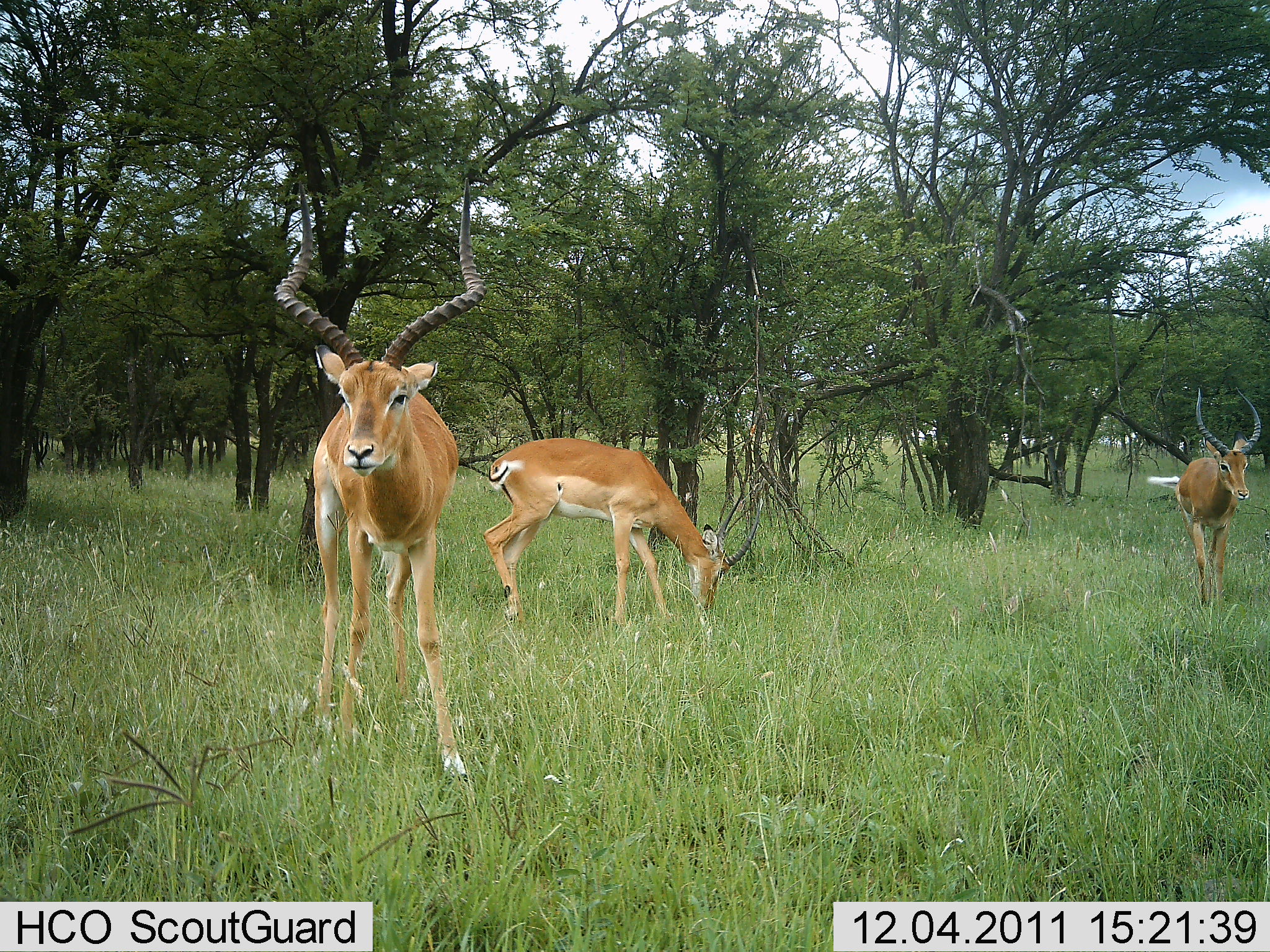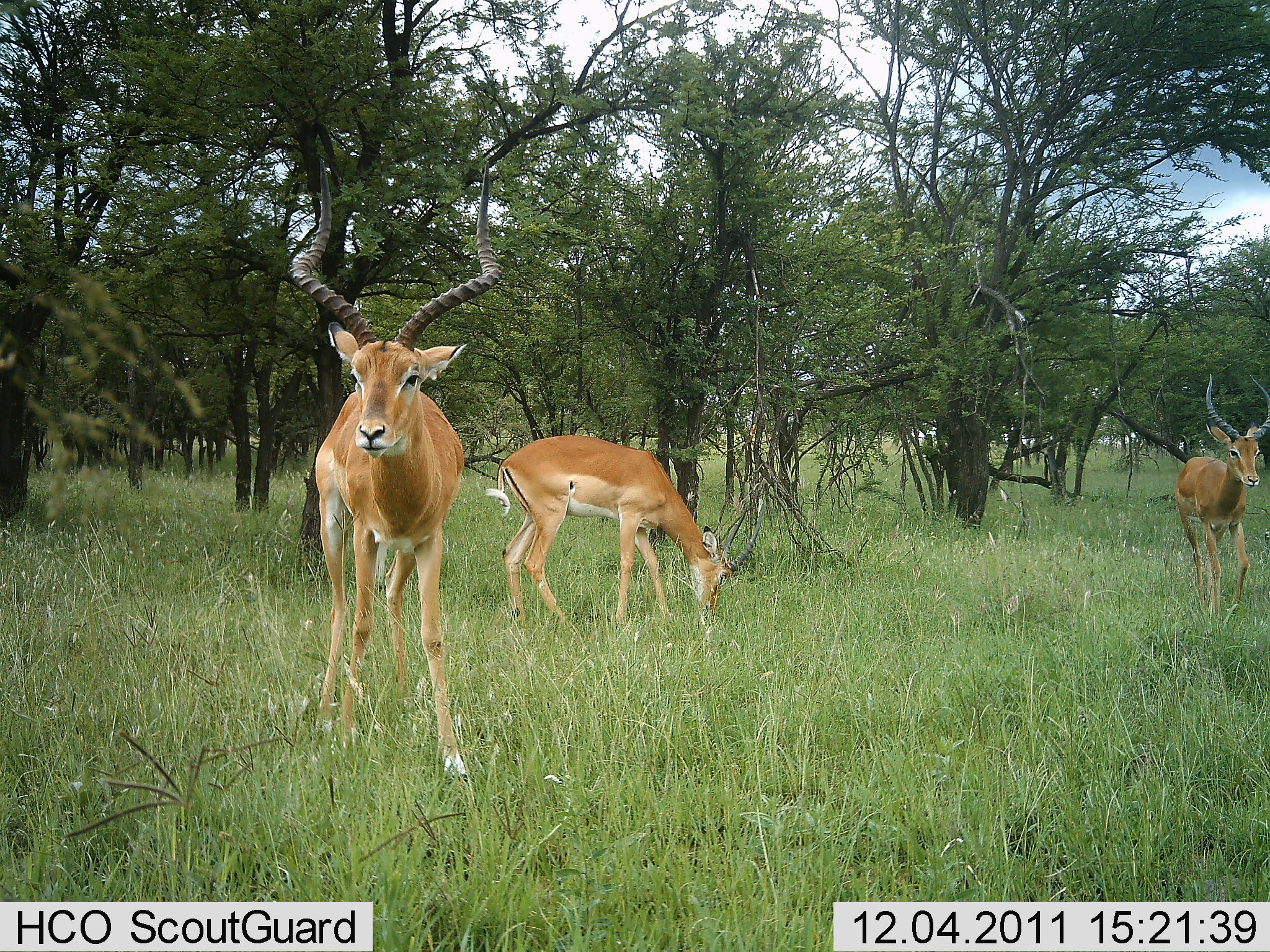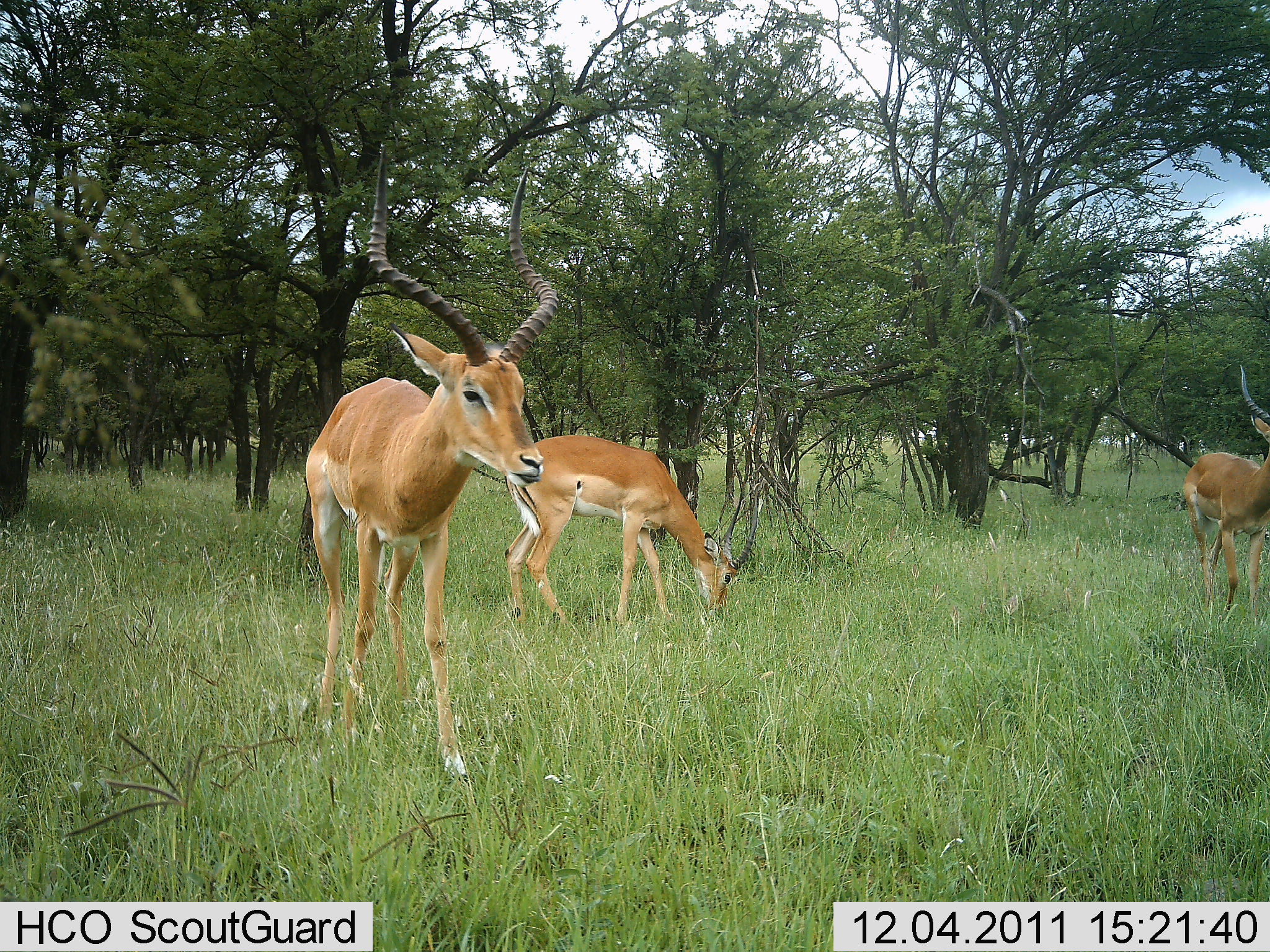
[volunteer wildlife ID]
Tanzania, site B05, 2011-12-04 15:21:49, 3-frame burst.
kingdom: Animalia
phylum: Chordata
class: Mammalia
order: Artiodactyla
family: Bovidae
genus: Aepyceros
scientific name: Aepyceros melampus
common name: impala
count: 3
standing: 36%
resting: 0%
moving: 55%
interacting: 9%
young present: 9%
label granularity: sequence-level